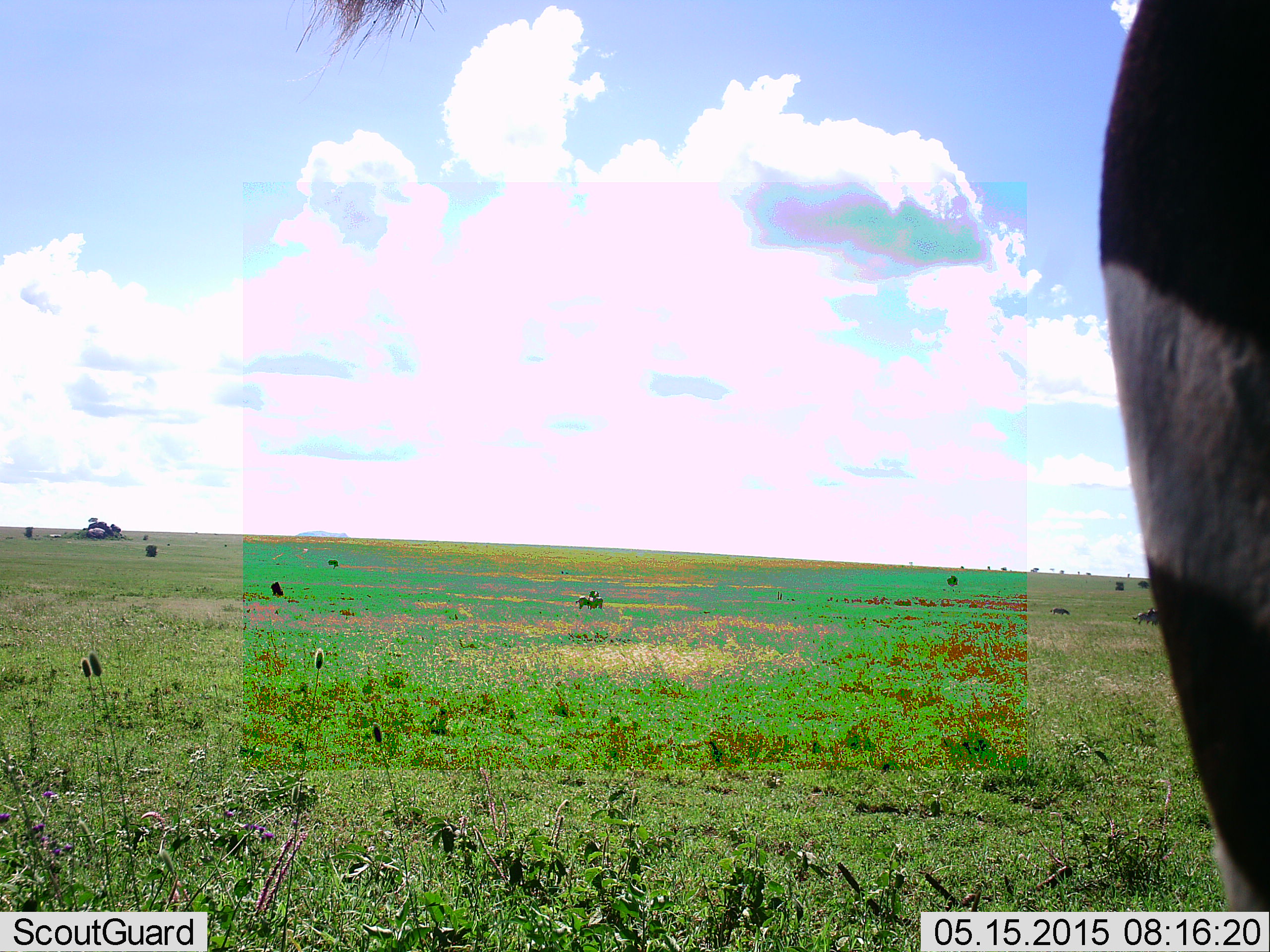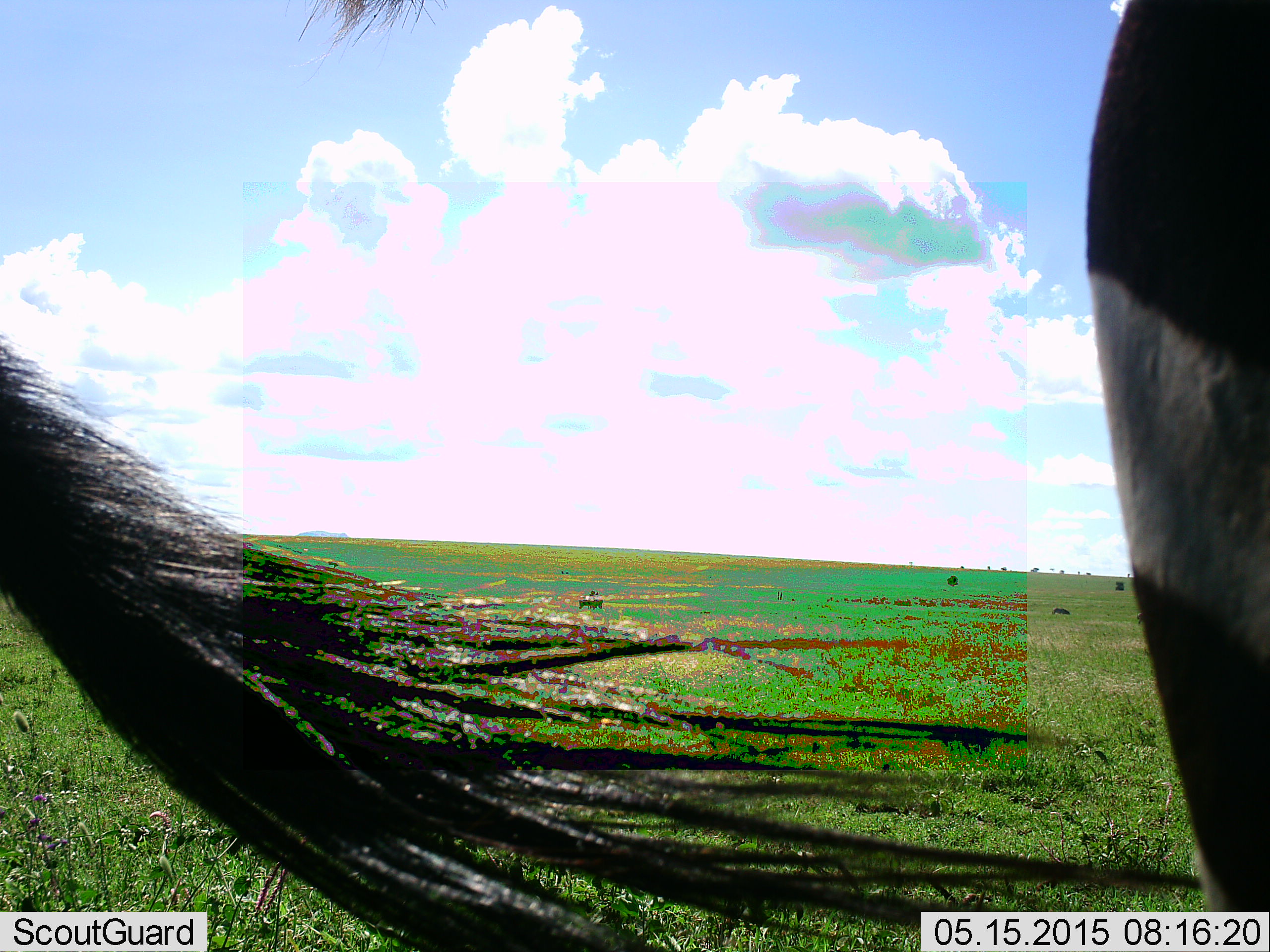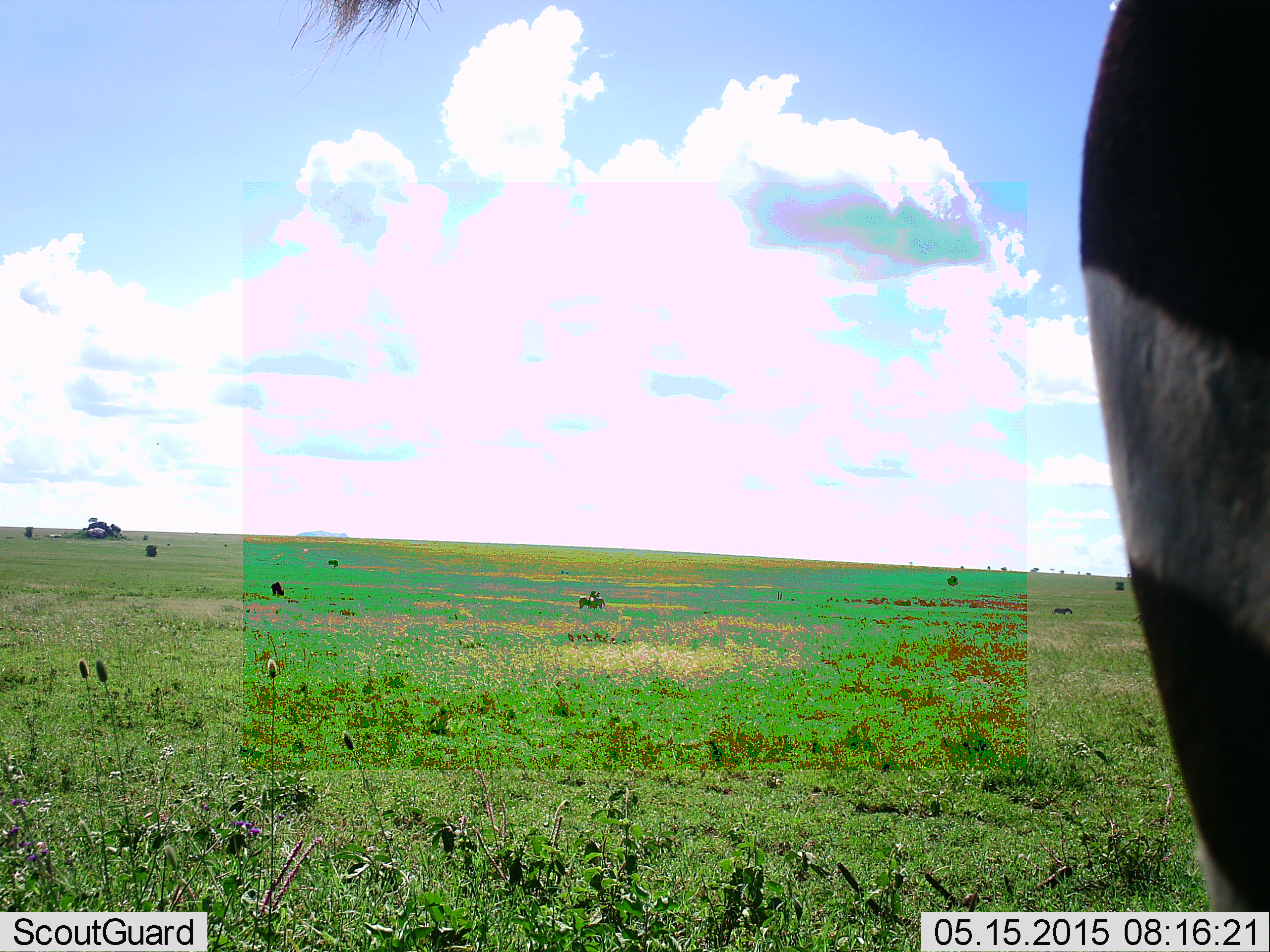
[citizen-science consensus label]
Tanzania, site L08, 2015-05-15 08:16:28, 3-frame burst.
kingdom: Animalia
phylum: Chordata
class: Mammalia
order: Artiodactyla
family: Bovidae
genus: Connochaetes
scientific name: Connochaetes taurinus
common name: blue wildebeest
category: wildebeest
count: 2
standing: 82%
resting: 0%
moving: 9%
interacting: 0%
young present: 0%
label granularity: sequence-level